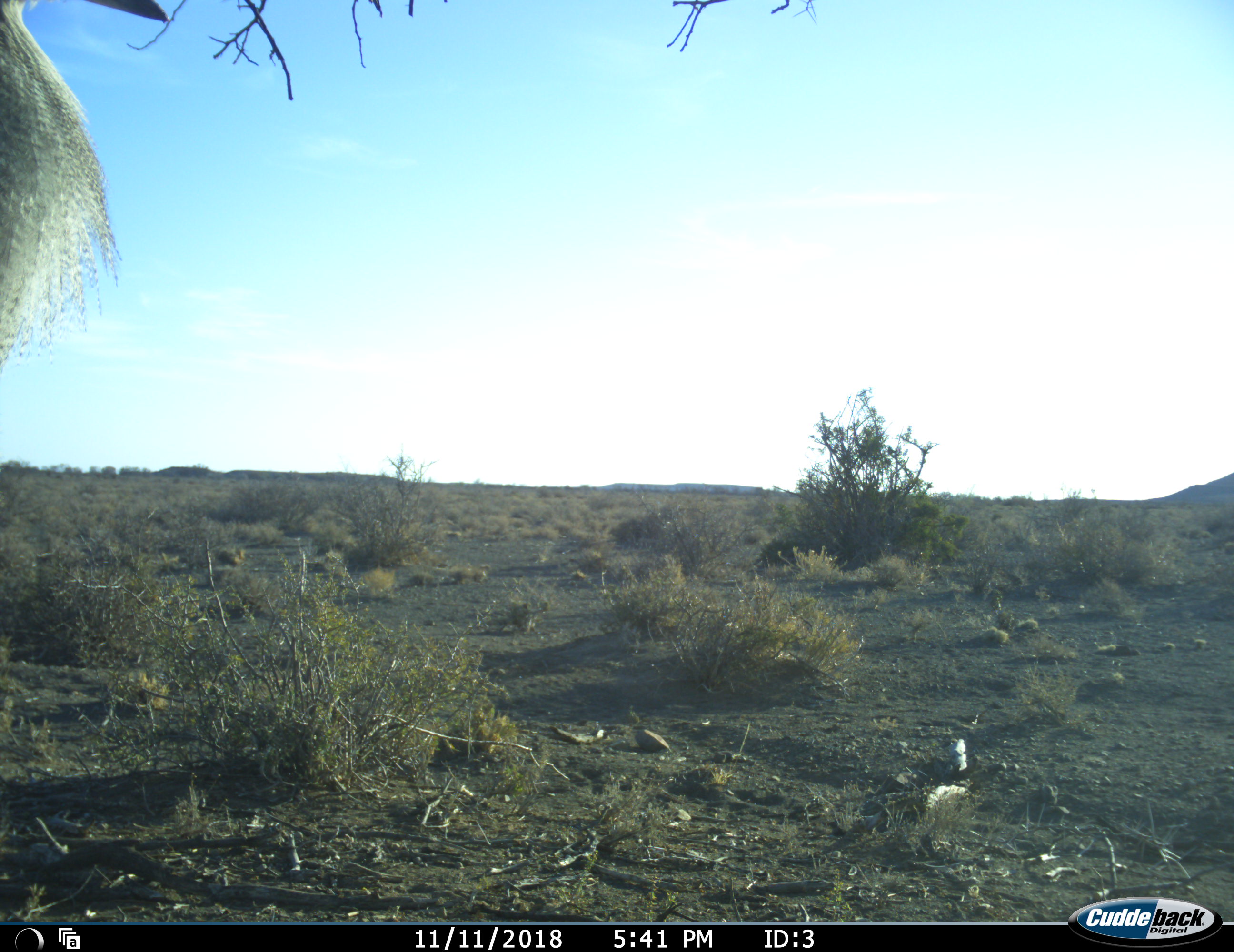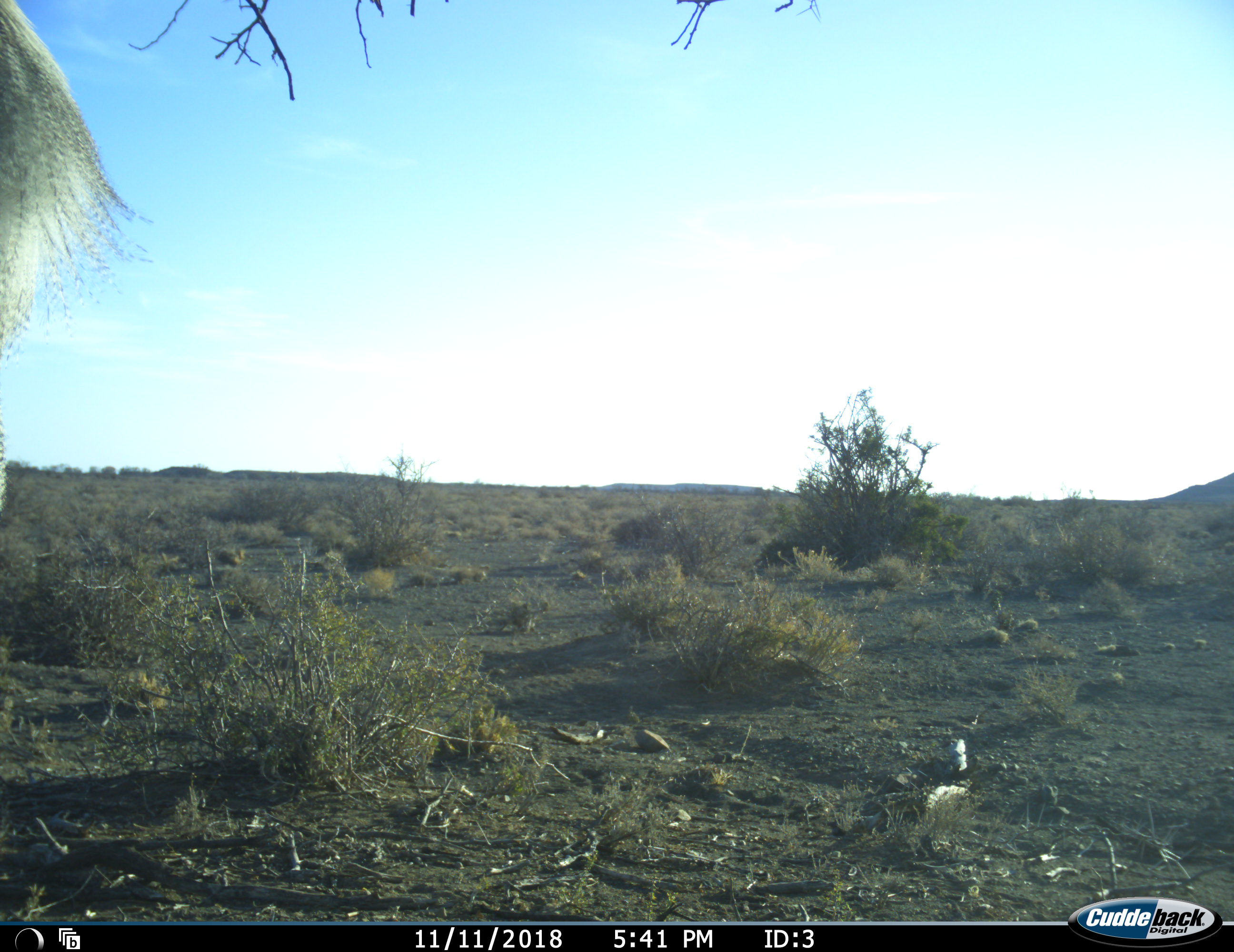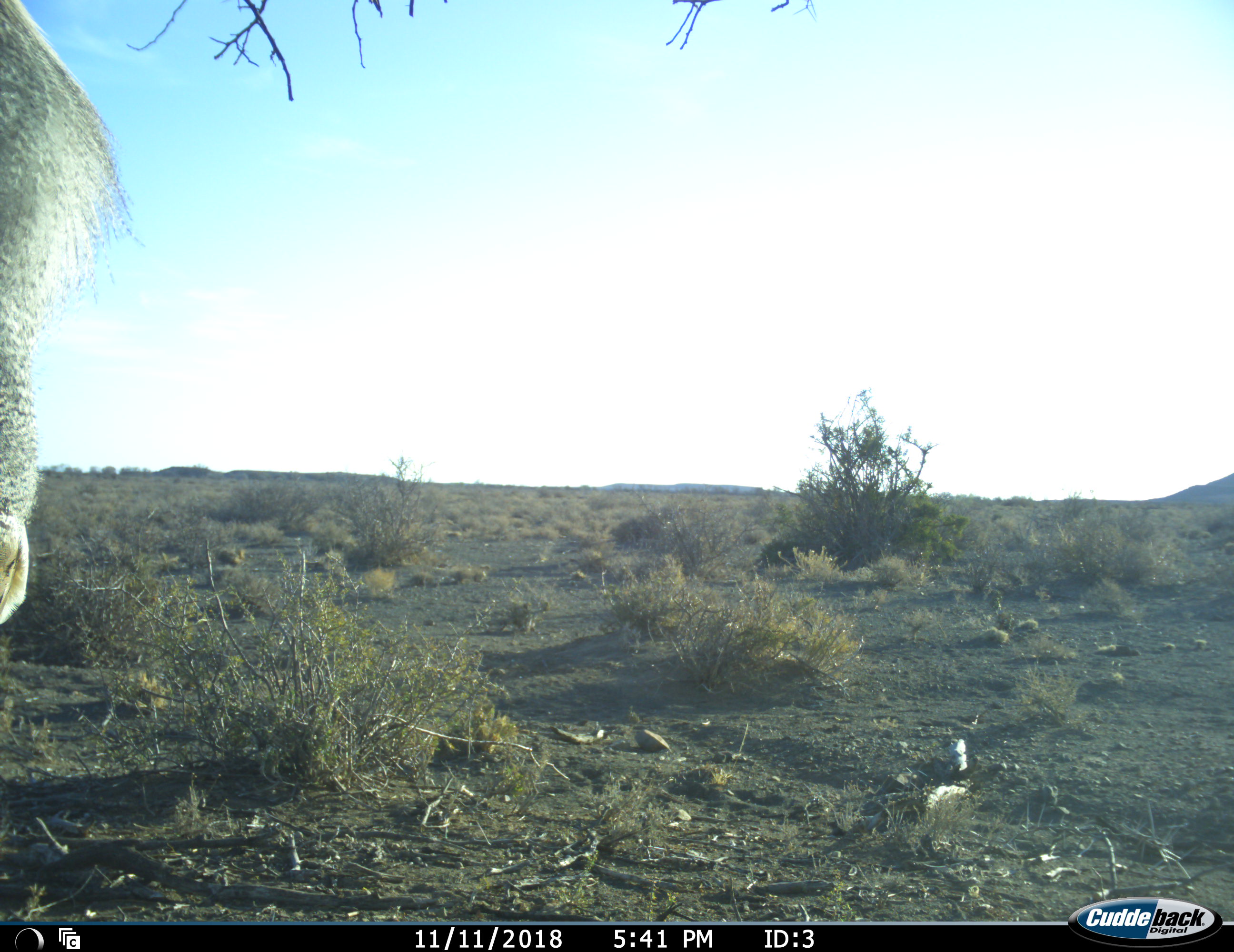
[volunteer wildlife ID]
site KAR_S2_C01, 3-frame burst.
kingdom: Animalia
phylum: Chordata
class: Aves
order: Otidiformes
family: Otididae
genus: Ardeotis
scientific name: Ardeotis kori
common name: kori bustard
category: bustardkori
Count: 1.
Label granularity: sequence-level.